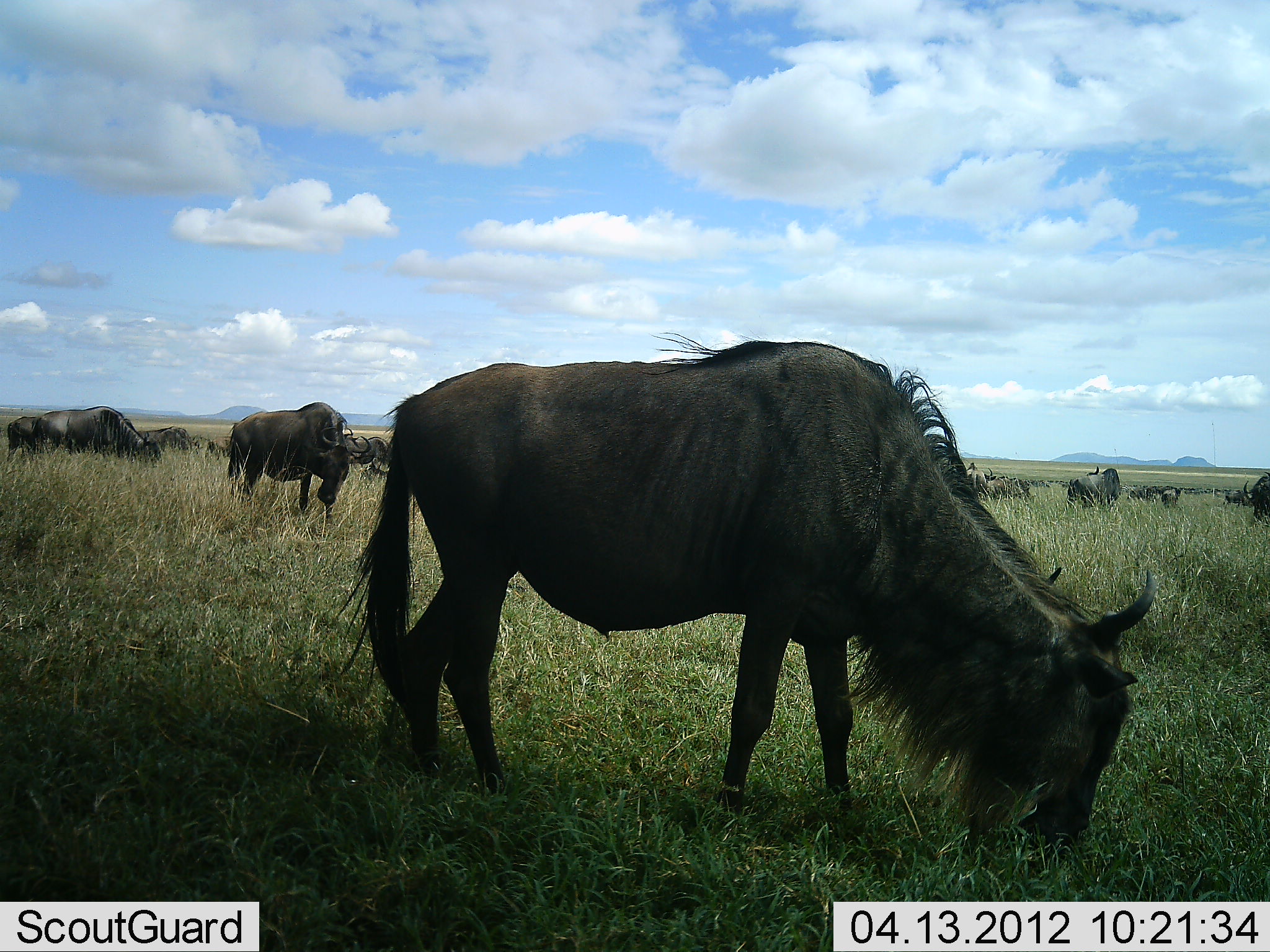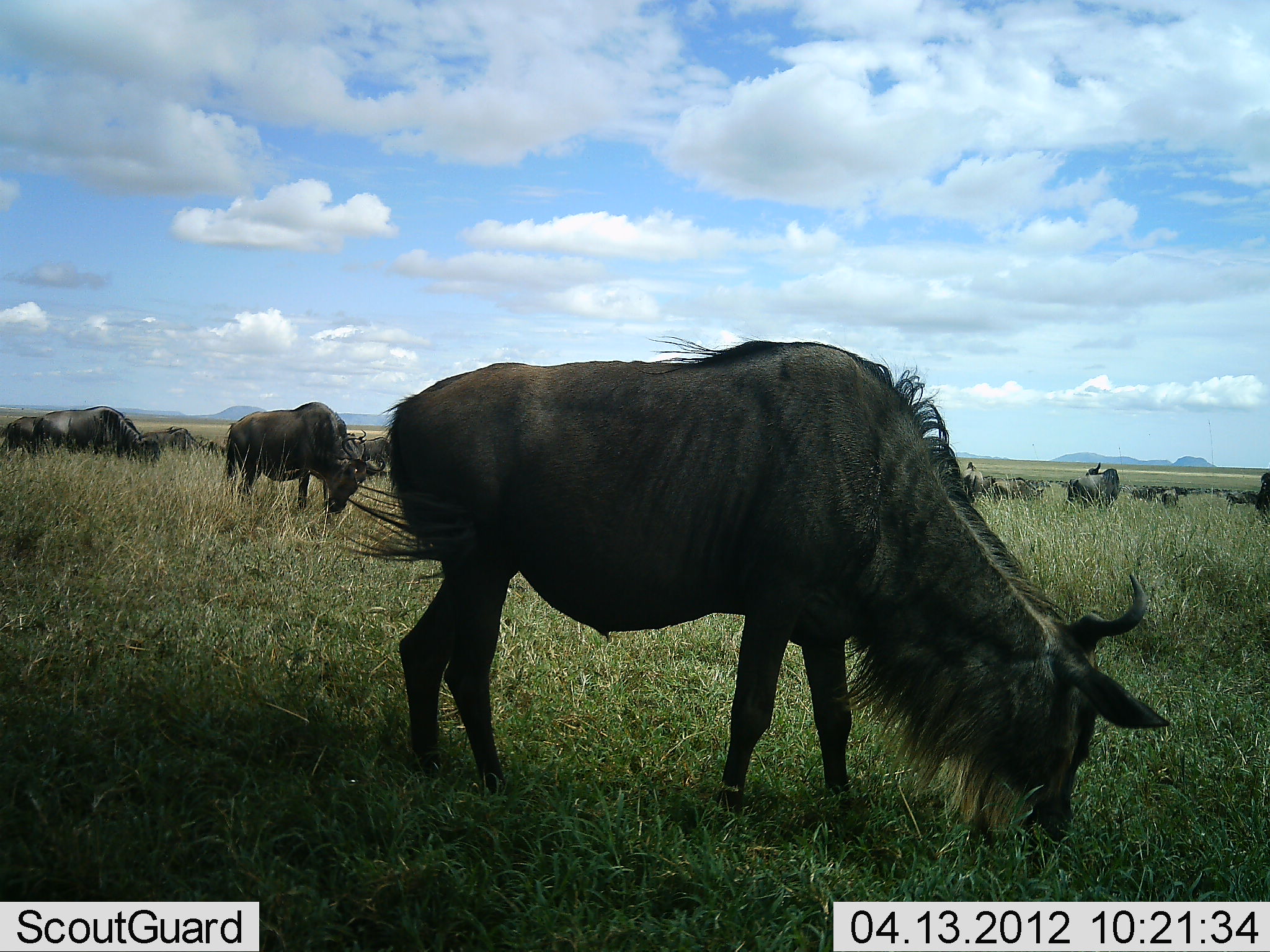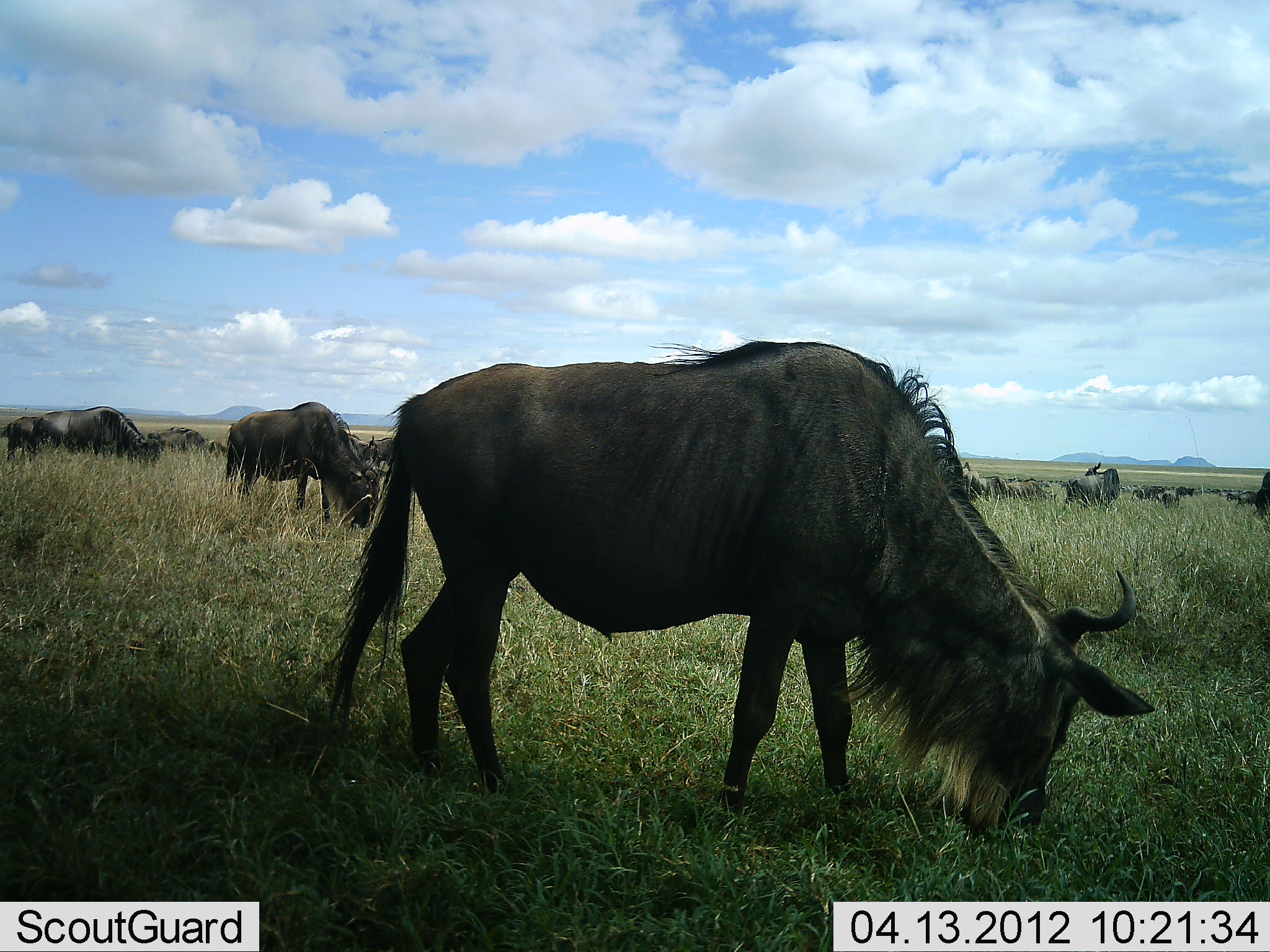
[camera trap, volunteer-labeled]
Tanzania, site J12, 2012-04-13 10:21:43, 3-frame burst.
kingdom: Animalia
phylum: Chordata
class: Mammalia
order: Artiodactyla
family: Bovidae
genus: Connochaetes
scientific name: Connochaetes taurinus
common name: blue wildebeest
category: wildebeest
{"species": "wildebeest (blue wildebeest) (Connochaetes taurinus)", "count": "11-50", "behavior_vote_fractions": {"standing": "44%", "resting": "0%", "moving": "28%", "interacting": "0%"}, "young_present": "0%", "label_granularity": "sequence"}